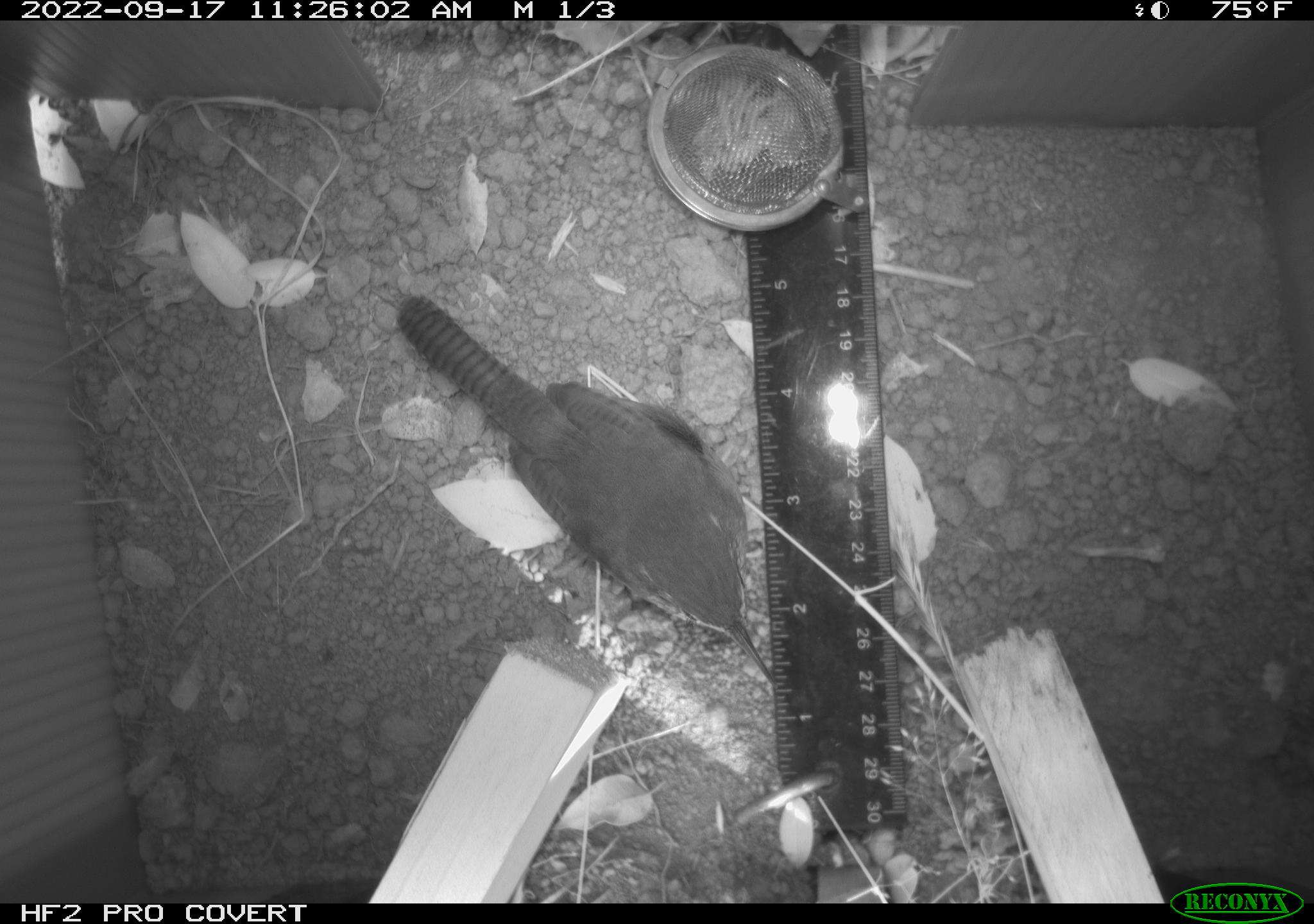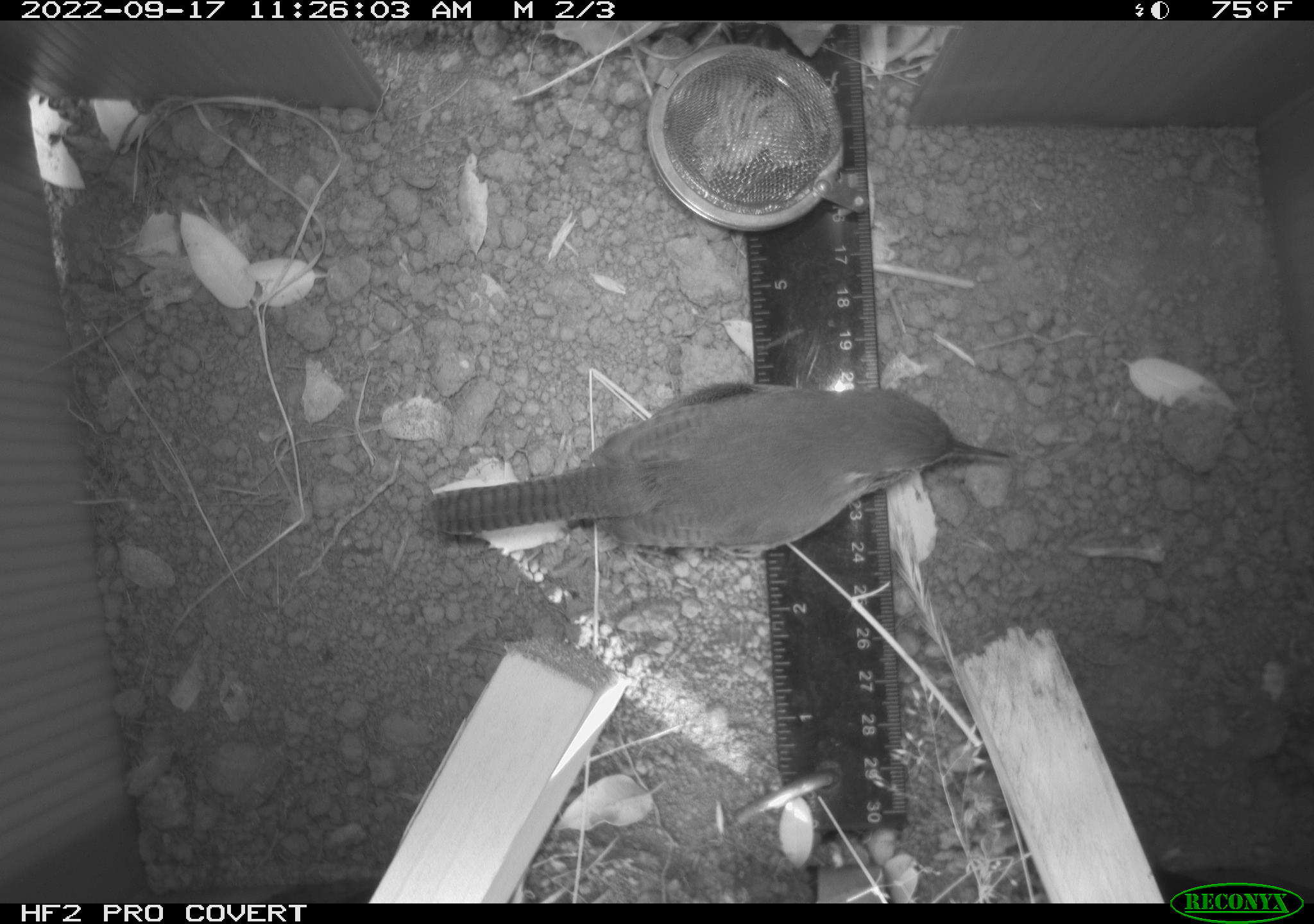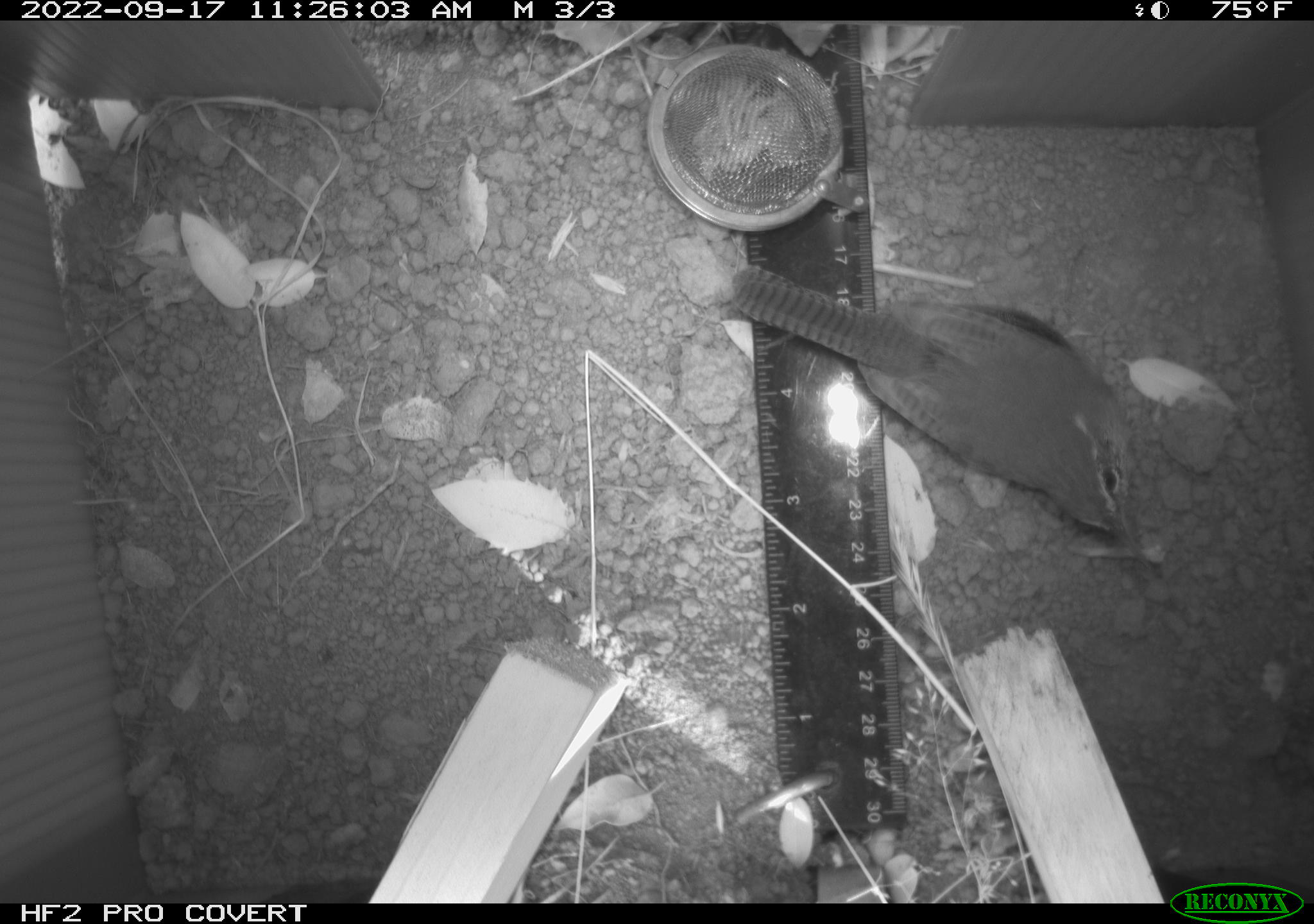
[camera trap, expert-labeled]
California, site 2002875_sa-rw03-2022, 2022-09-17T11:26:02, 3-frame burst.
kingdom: Animalia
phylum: Chordata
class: Aves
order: Passeriformes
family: Troglodytidae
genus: Thryomanes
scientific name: Thryomanes bewickii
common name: bewick's wren